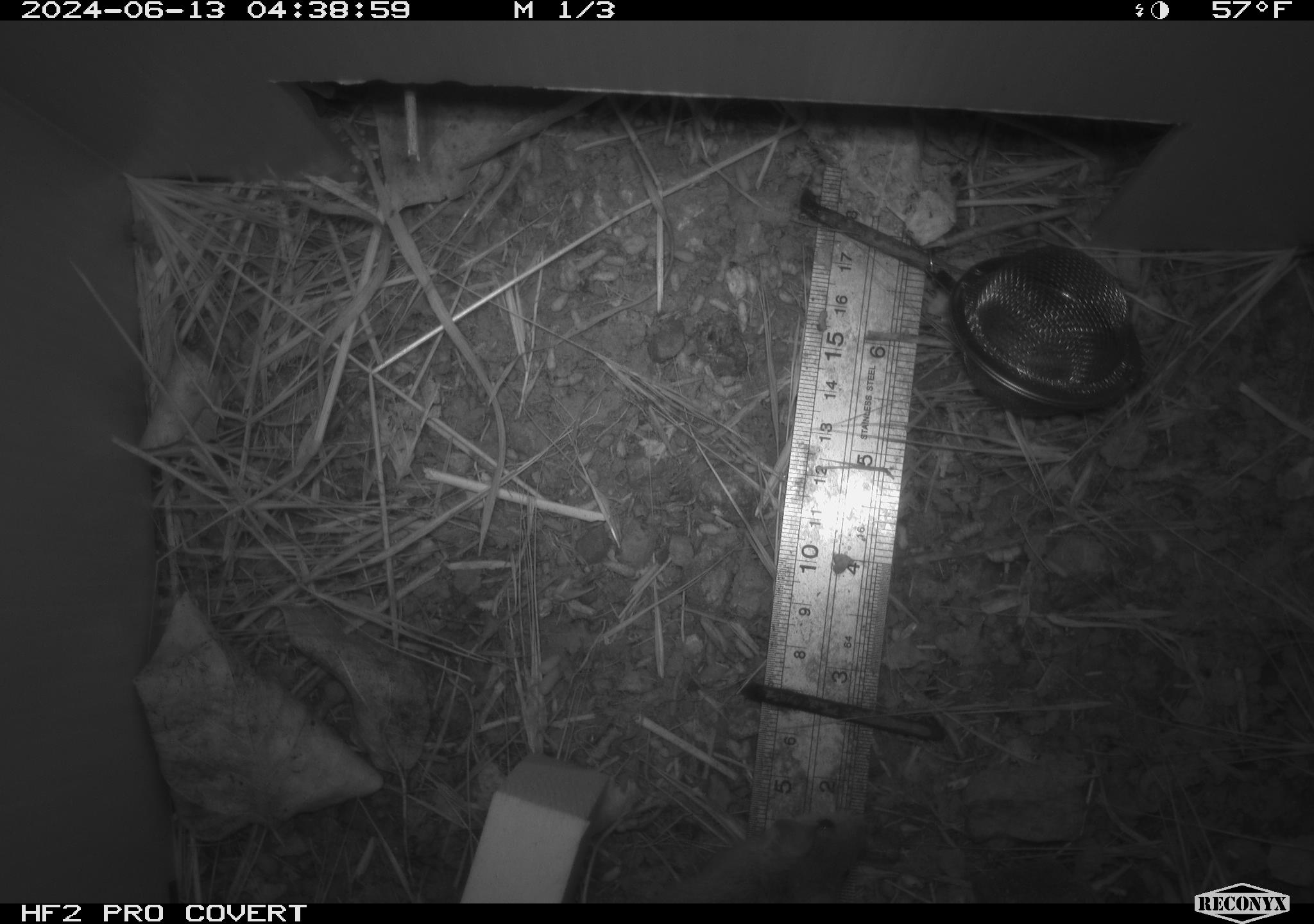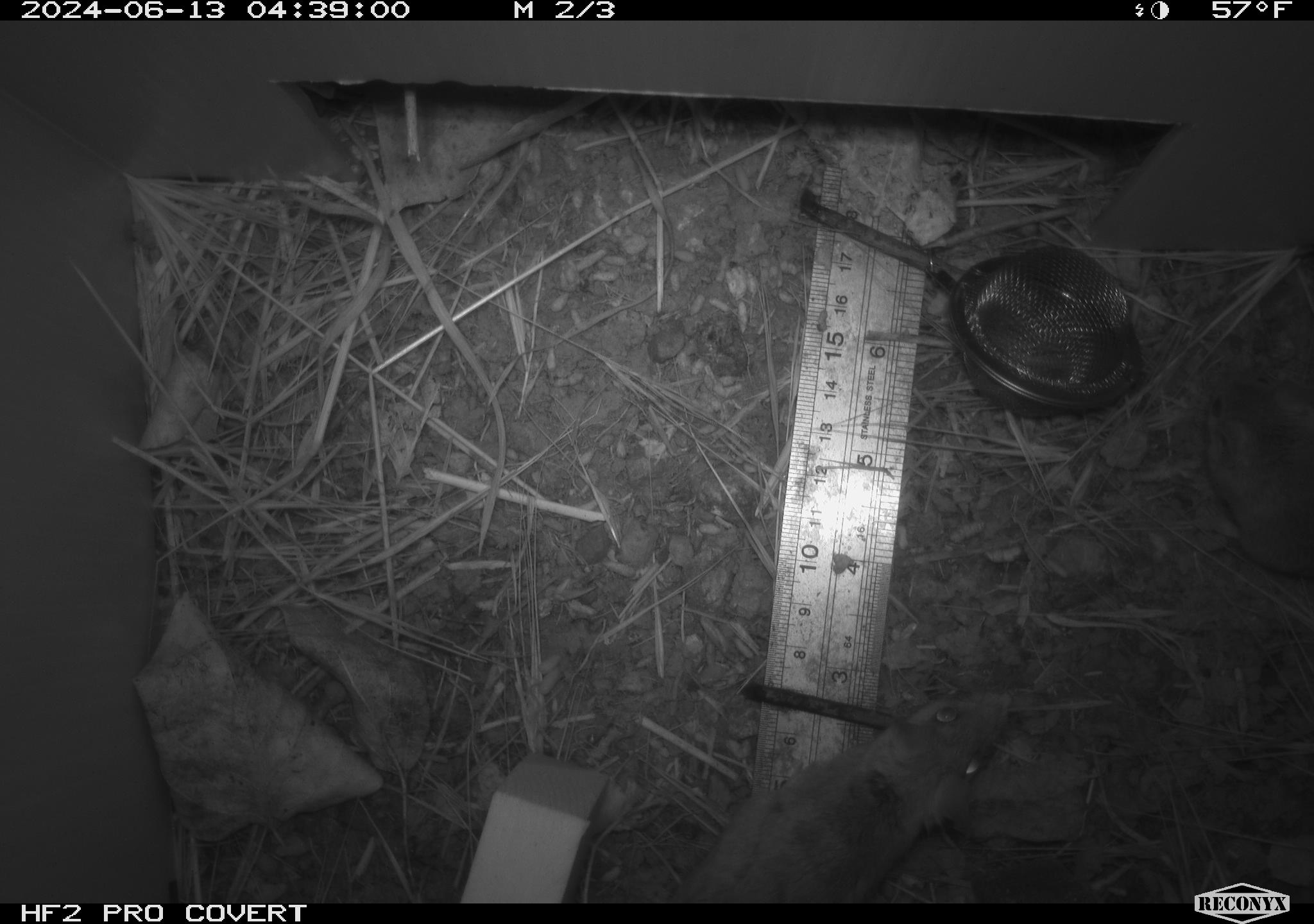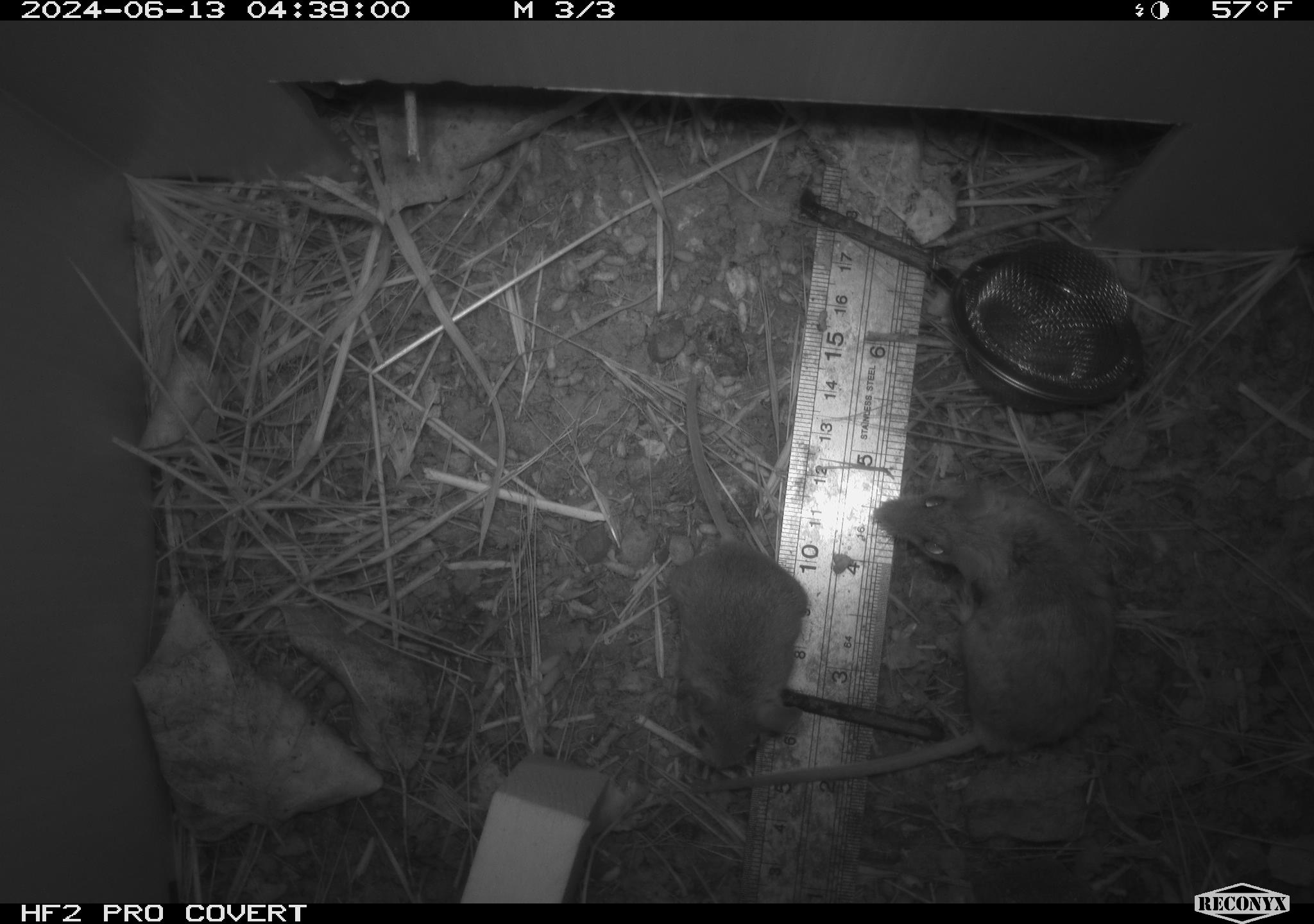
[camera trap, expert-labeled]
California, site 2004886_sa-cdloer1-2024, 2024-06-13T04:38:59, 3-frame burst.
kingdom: Animalia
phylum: Chordata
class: Mammalia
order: Rodentia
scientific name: Rodentia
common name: mouse species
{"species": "mouse species (Rodentia)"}